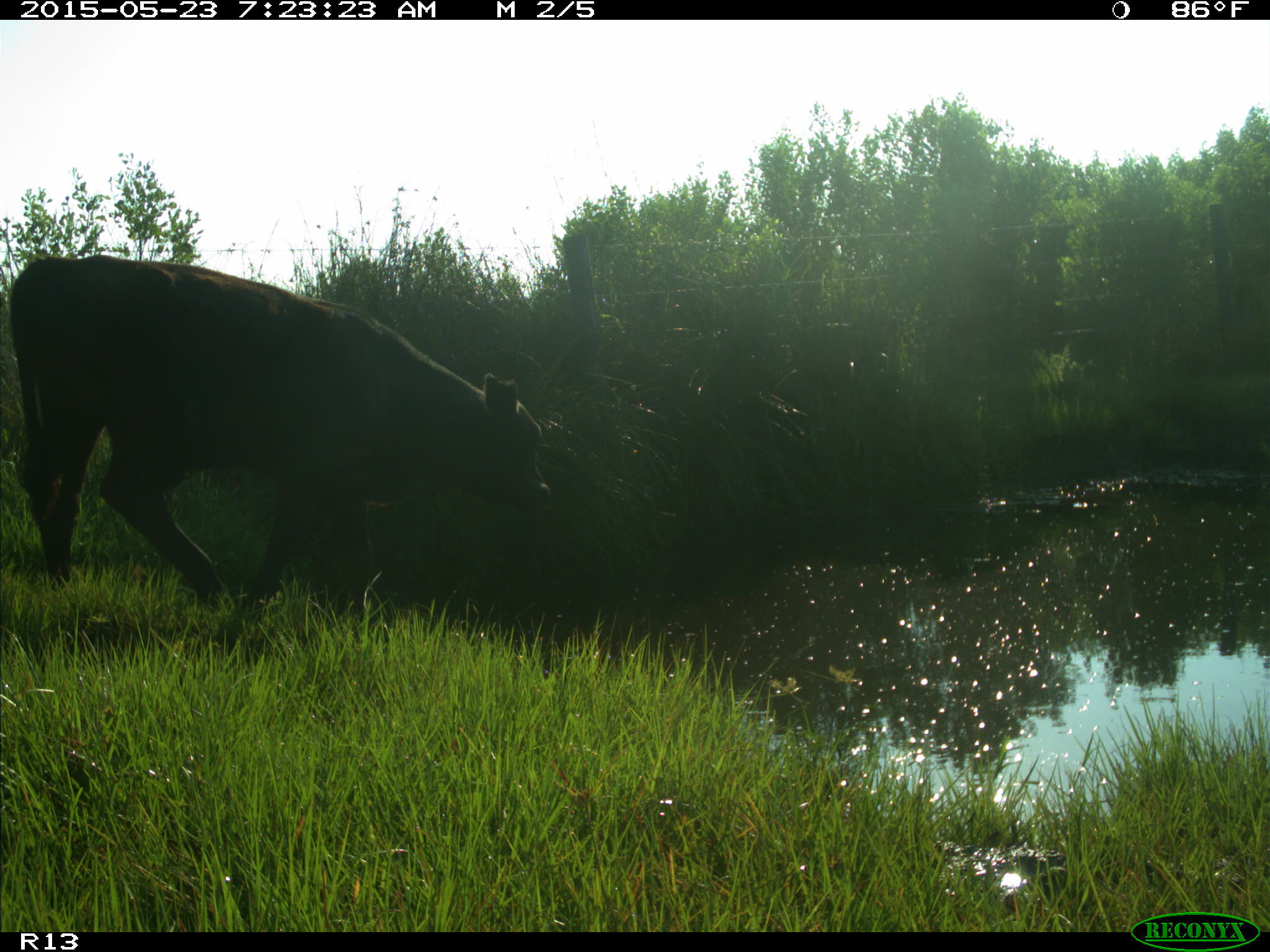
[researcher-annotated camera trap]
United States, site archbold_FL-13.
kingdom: Animalia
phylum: Chordata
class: Mammalia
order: Artiodactyla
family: Bovidae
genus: Bos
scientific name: Bos taurus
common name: domestic cow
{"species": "Bos taurus (domestic cow)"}